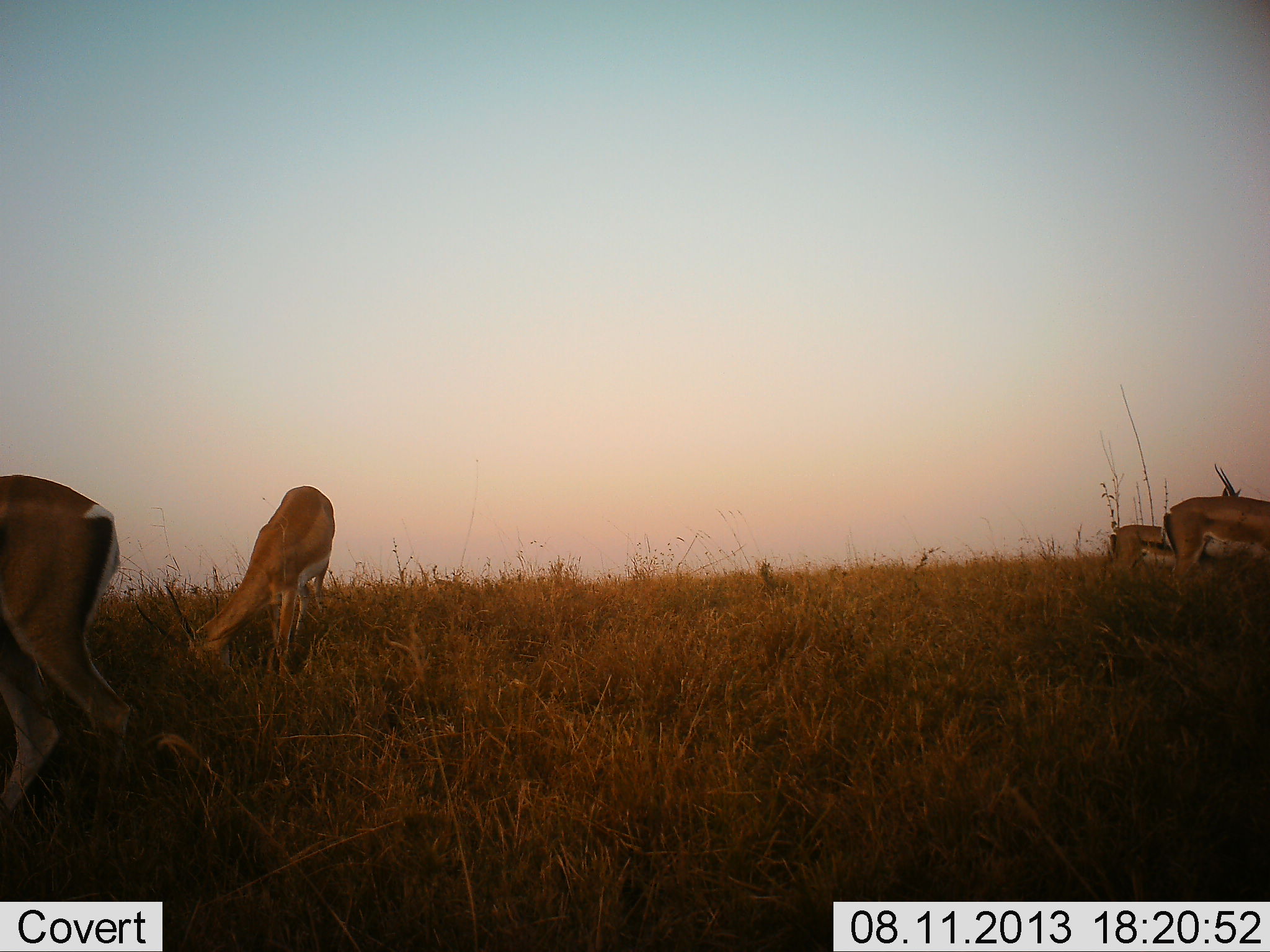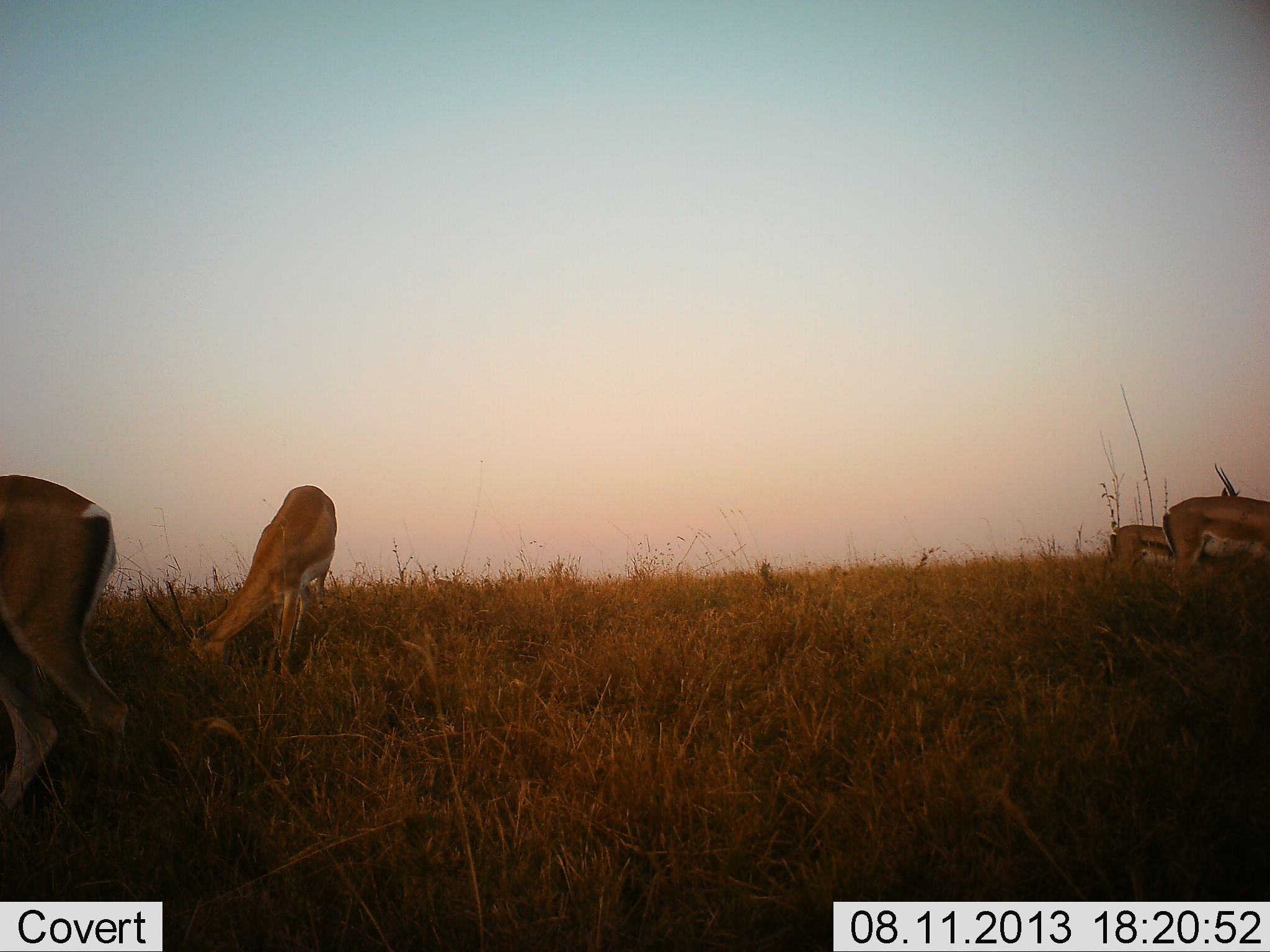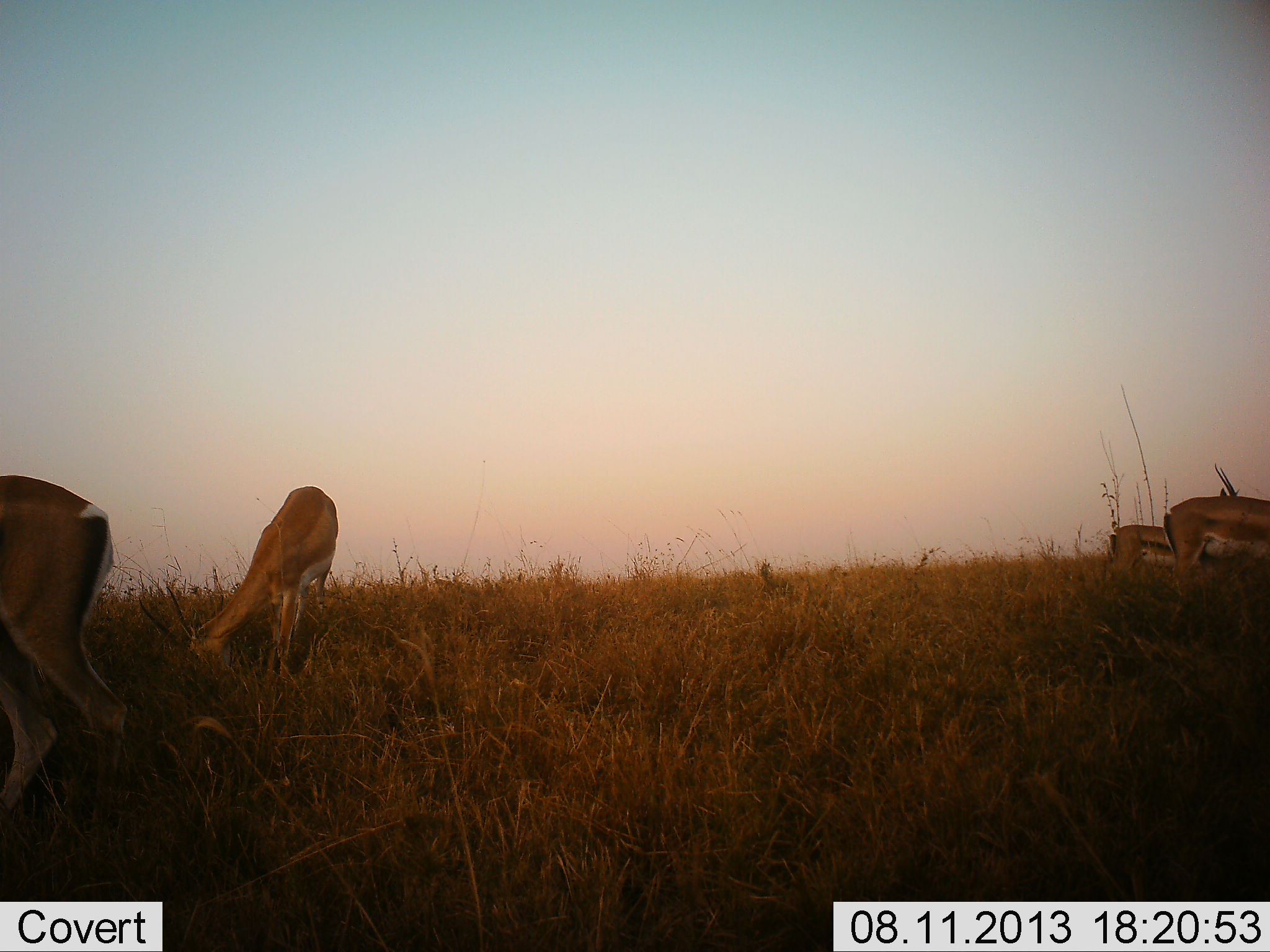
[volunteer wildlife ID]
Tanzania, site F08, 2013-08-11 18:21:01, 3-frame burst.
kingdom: Animalia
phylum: Chordata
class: Mammalia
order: Artiodactyla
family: Bovidae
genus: Nanger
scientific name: Nanger granti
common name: grant's gazelle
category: gazellegrants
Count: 4.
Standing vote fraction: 40%.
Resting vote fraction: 0%.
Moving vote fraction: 4%.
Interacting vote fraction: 0%.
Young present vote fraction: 0%.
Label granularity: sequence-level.